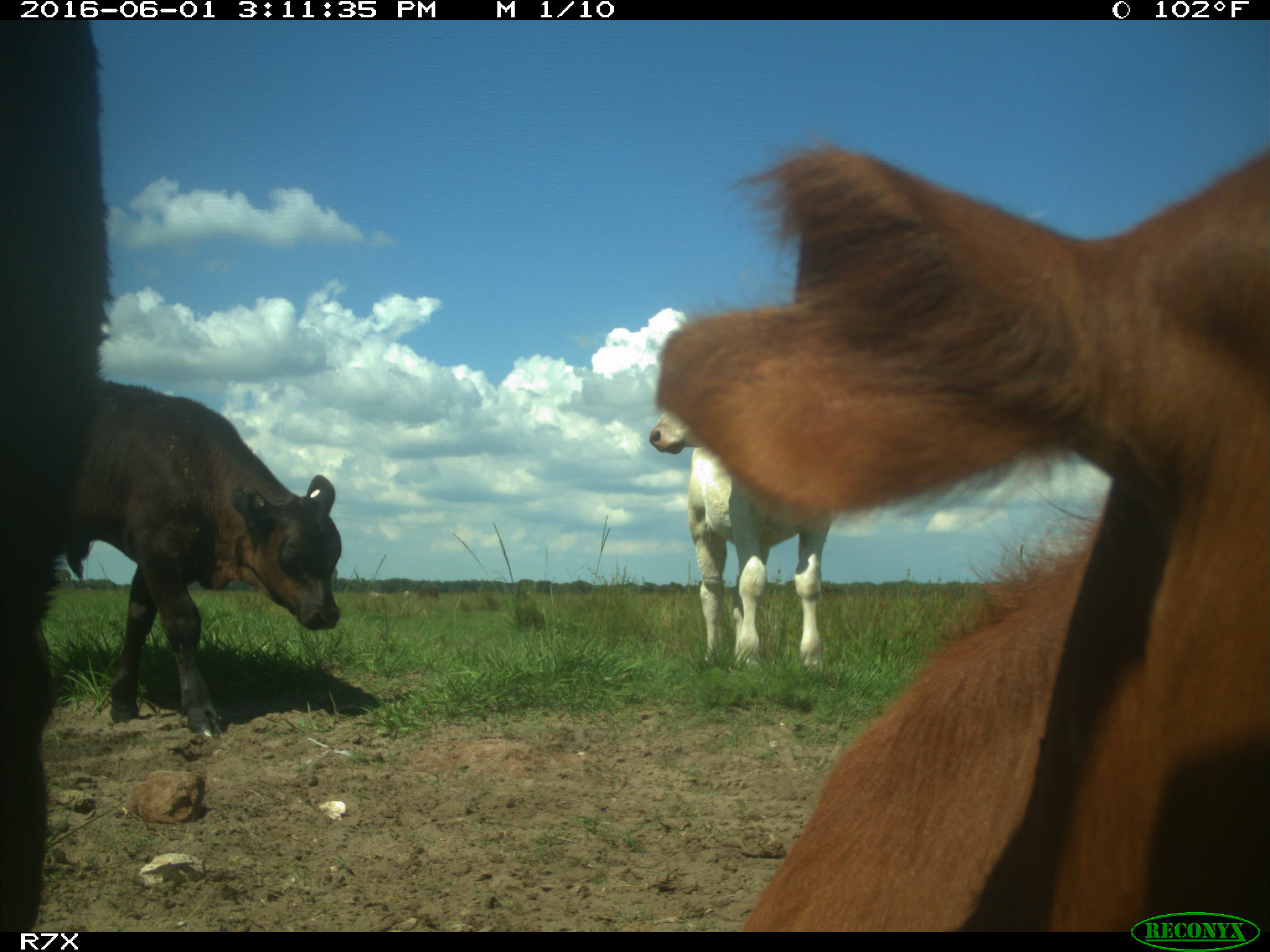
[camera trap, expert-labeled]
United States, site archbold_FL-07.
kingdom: Animalia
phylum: Chordata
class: Mammalia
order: Artiodactyla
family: Bovidae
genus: Bos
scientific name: Bos taurus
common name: domestic cow